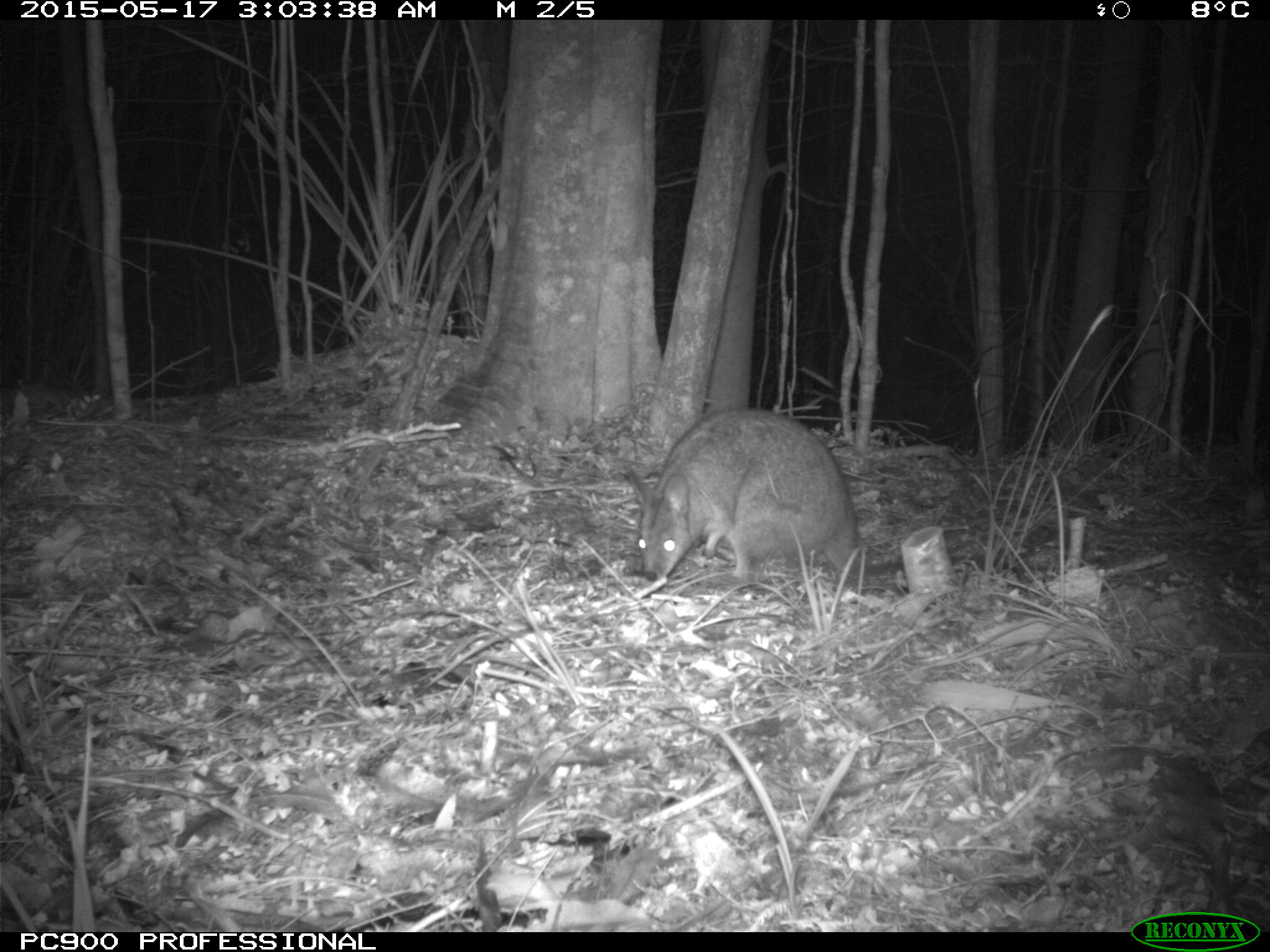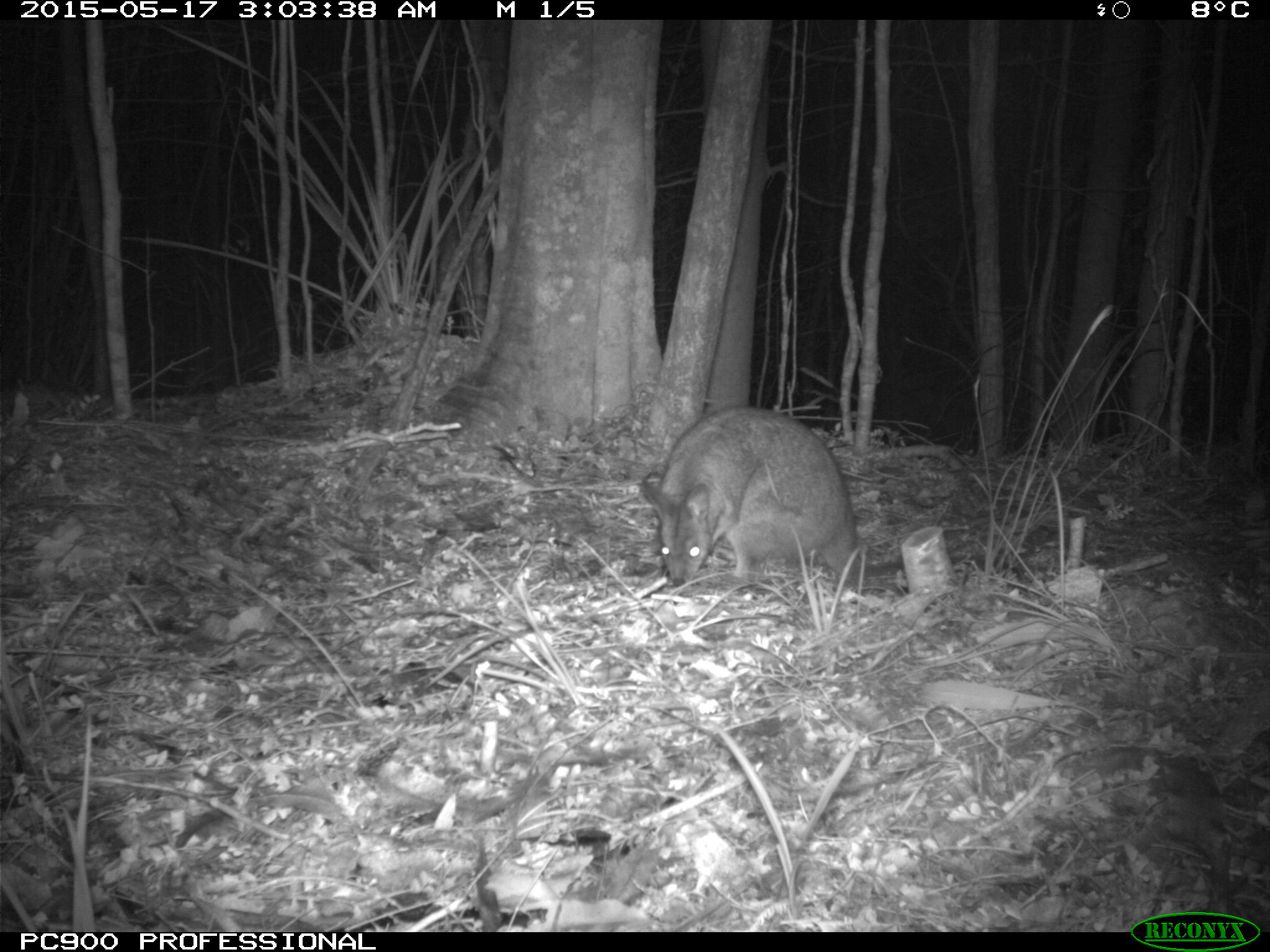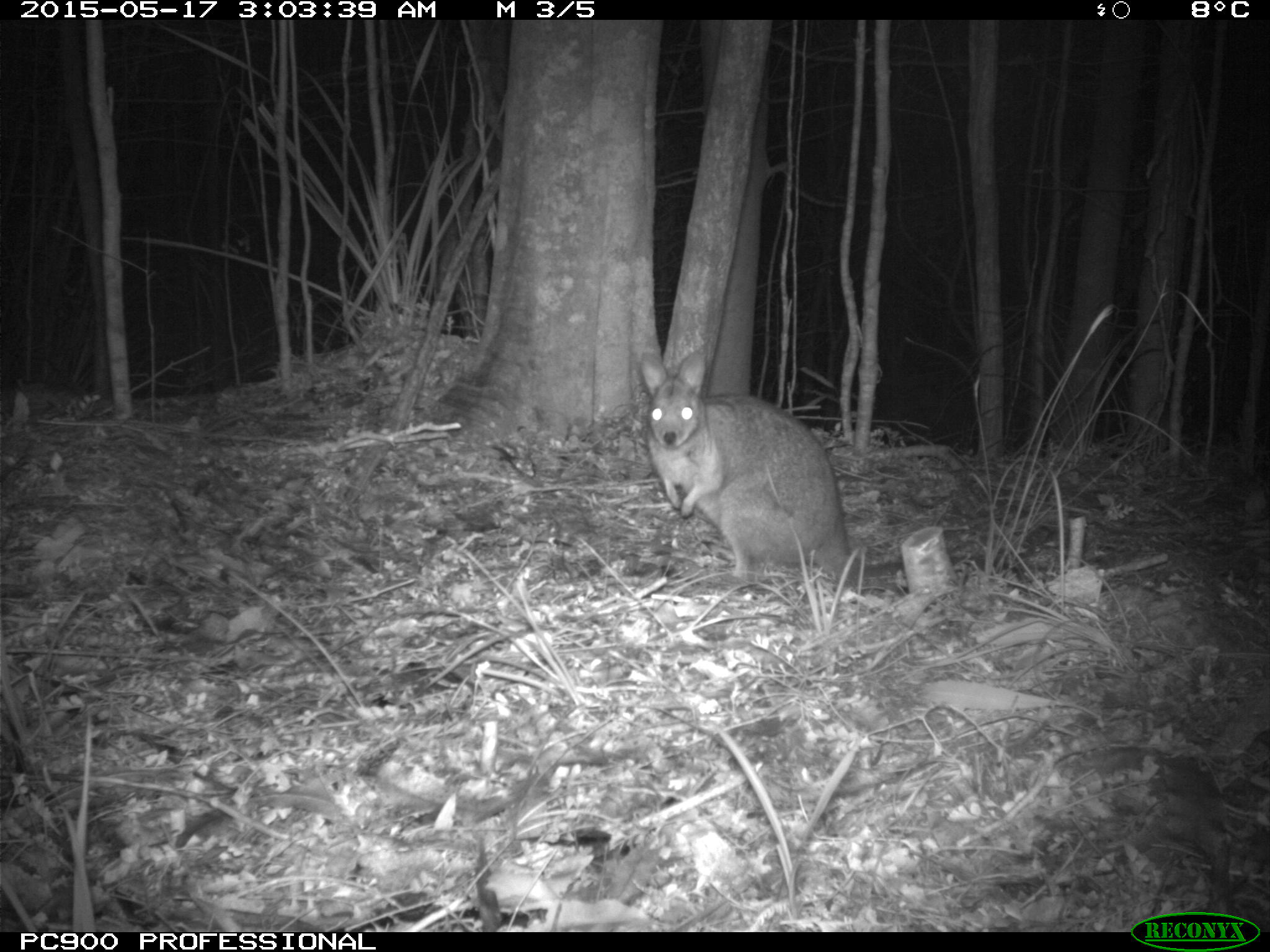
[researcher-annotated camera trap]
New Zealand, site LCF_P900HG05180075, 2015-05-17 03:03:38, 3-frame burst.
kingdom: Animalia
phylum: Chordata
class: Mammalia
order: Diprotodontia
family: Macropodidae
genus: Notamacropus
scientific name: Notamacropus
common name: wallaby